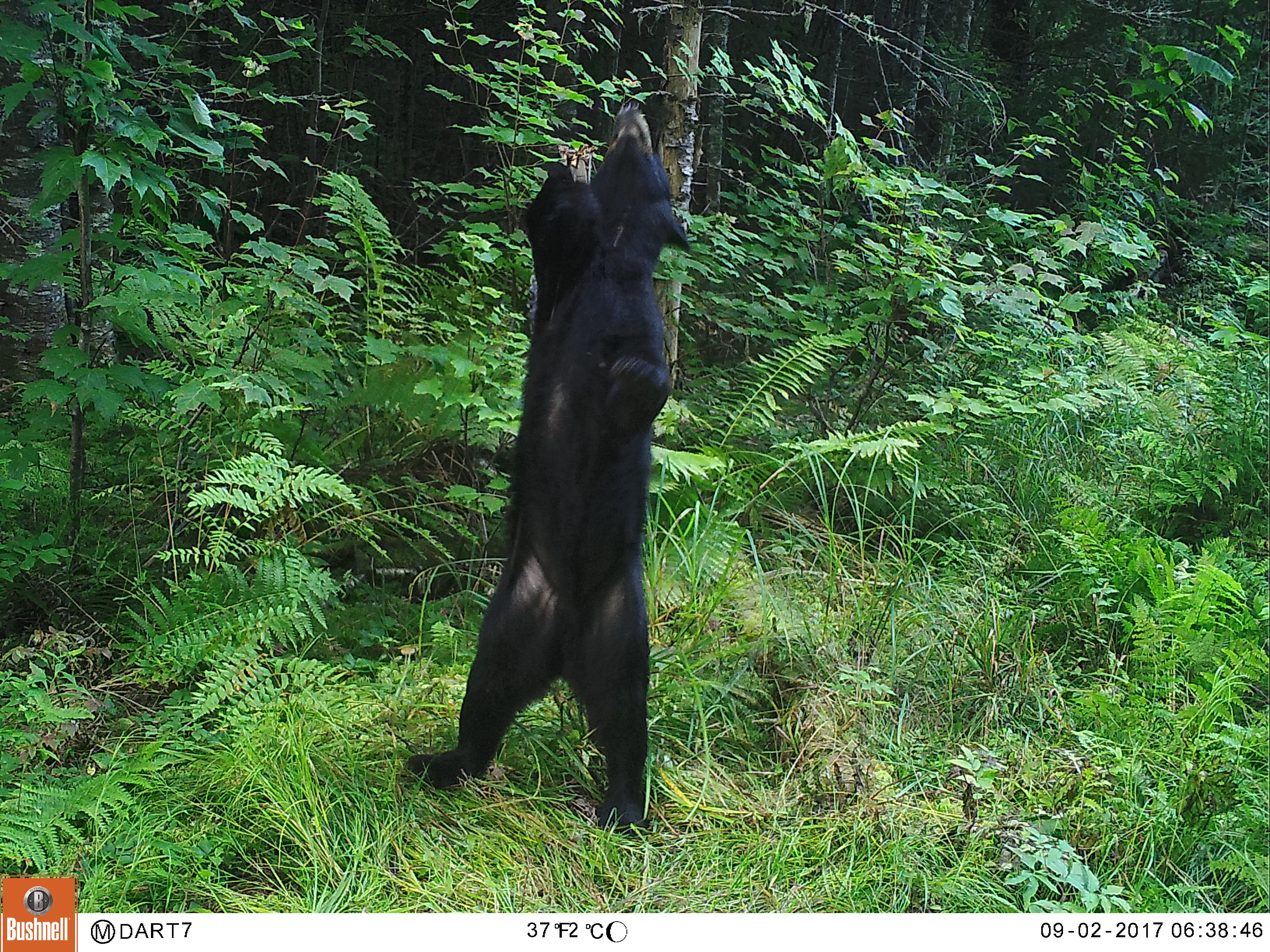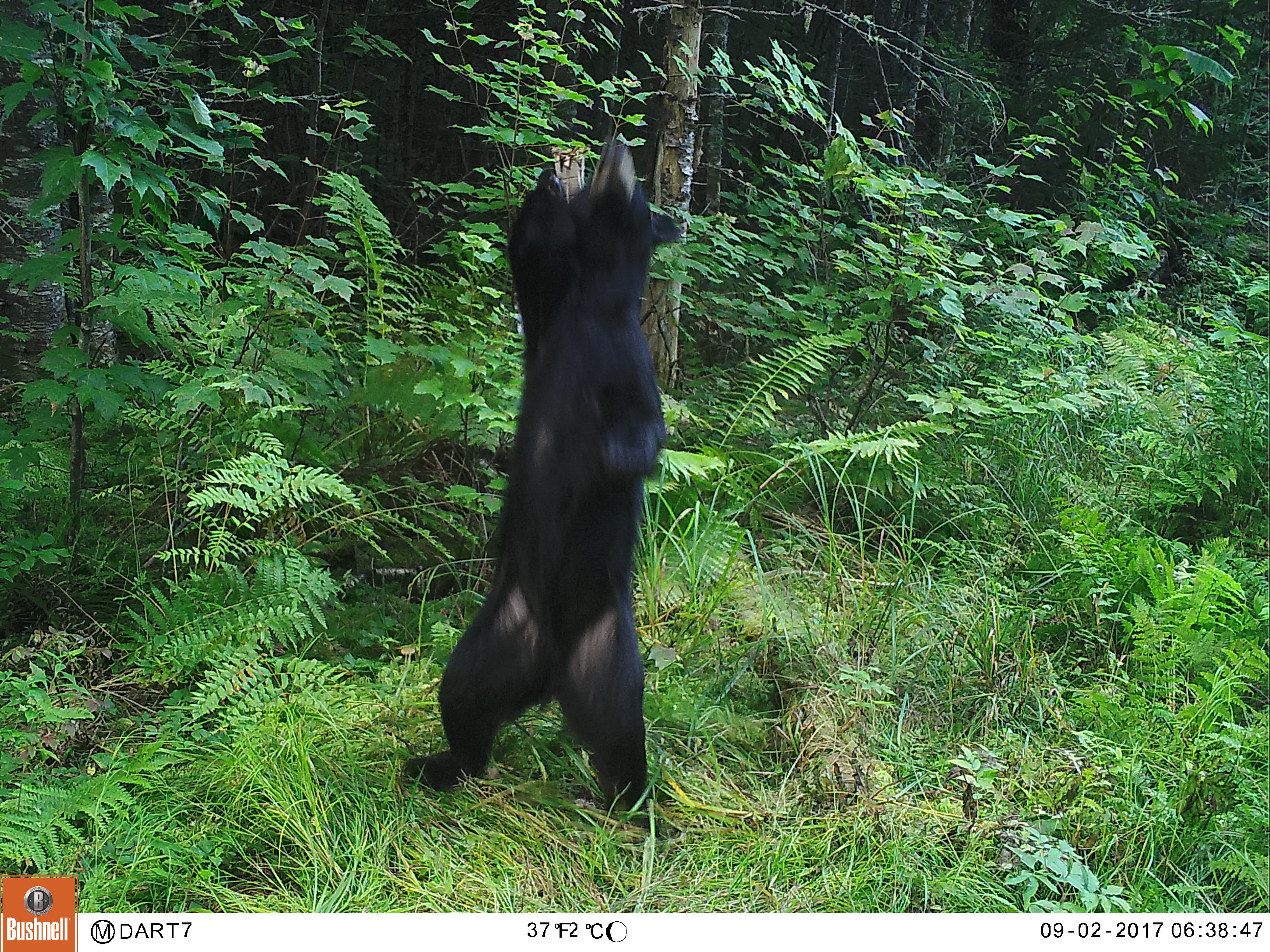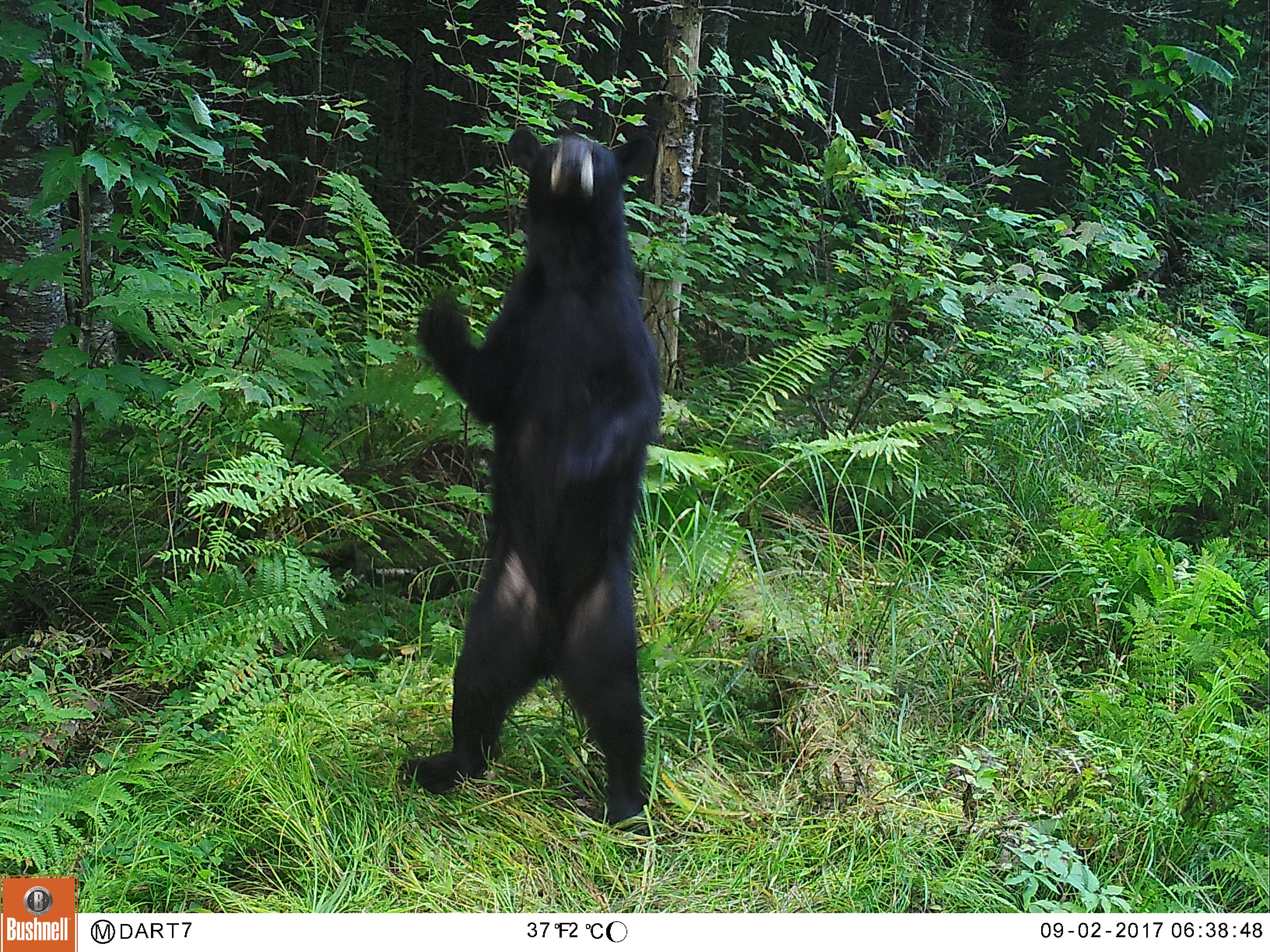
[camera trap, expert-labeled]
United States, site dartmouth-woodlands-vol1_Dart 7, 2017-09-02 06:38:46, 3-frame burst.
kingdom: Animalia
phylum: Chordata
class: Mammalia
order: Carnivora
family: Ursidae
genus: Ursus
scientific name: Ursus americanus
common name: black bear